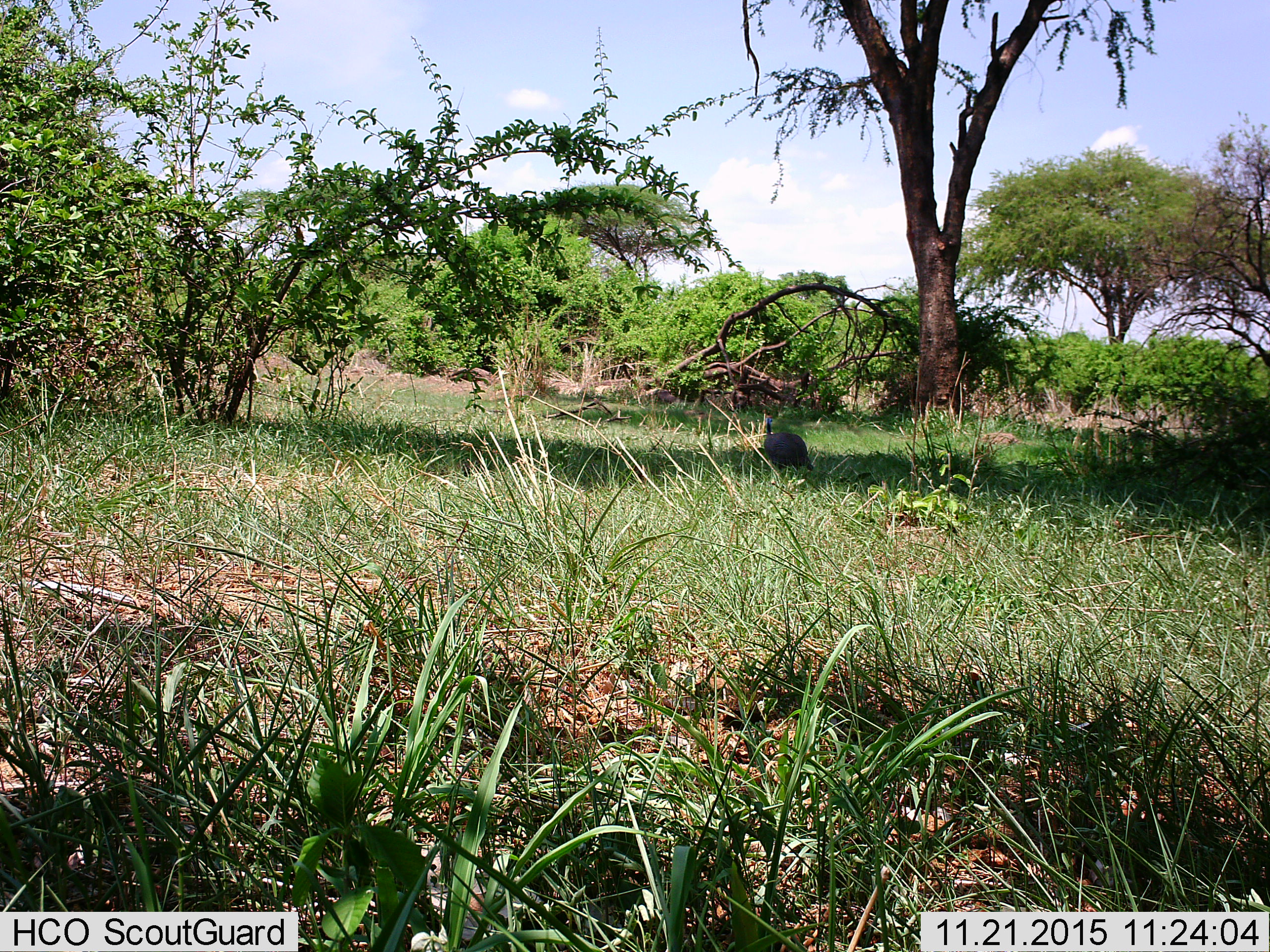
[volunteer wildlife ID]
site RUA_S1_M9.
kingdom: Animalia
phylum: Chordata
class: Aves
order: Galliformes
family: Numididae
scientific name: Numididae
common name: guineafowl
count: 1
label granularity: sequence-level